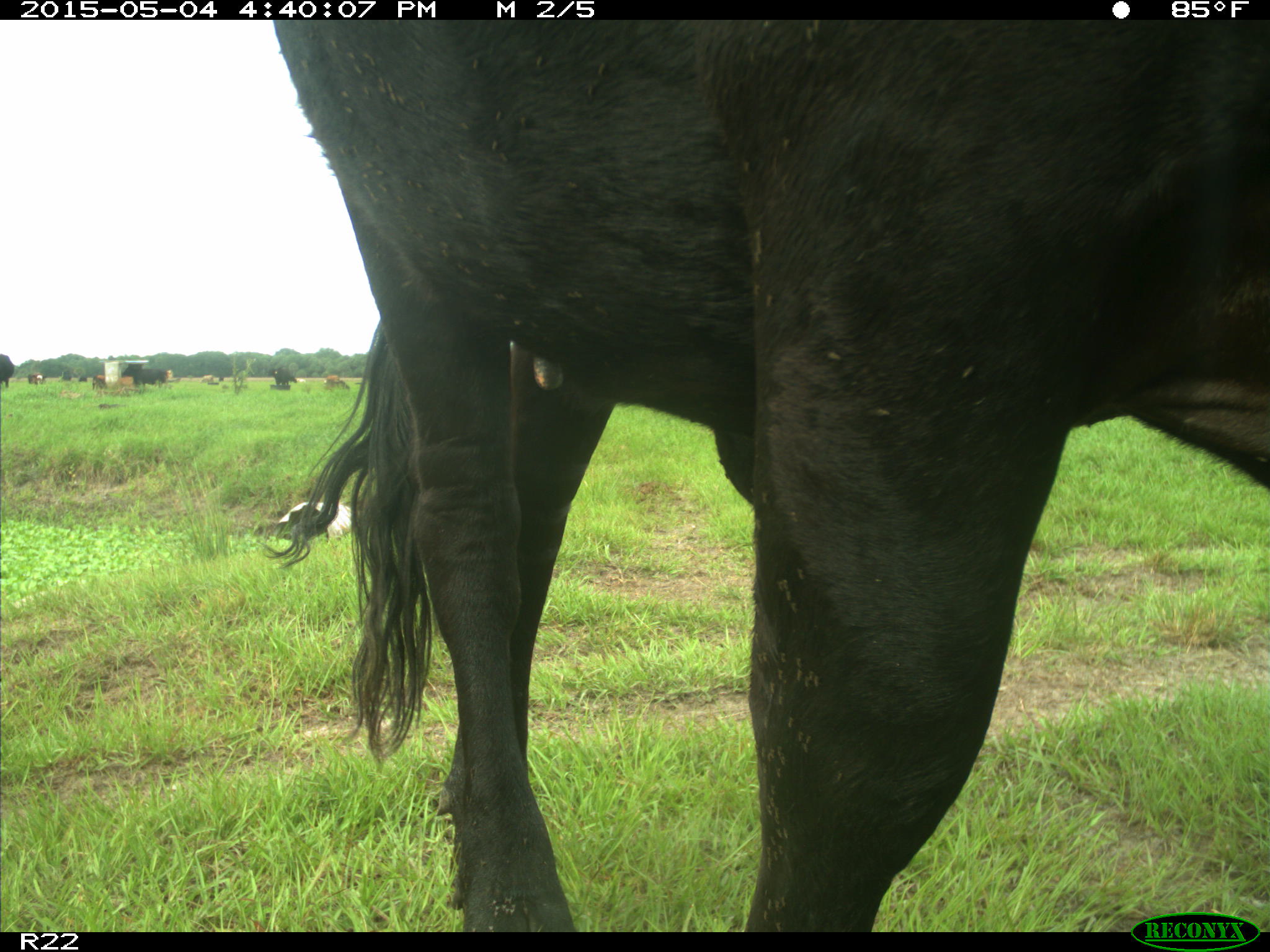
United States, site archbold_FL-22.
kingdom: Animalia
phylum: Chordata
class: Mammalia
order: Artiodactyla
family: Bovidae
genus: Bos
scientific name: Bos taurus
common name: domestic cow